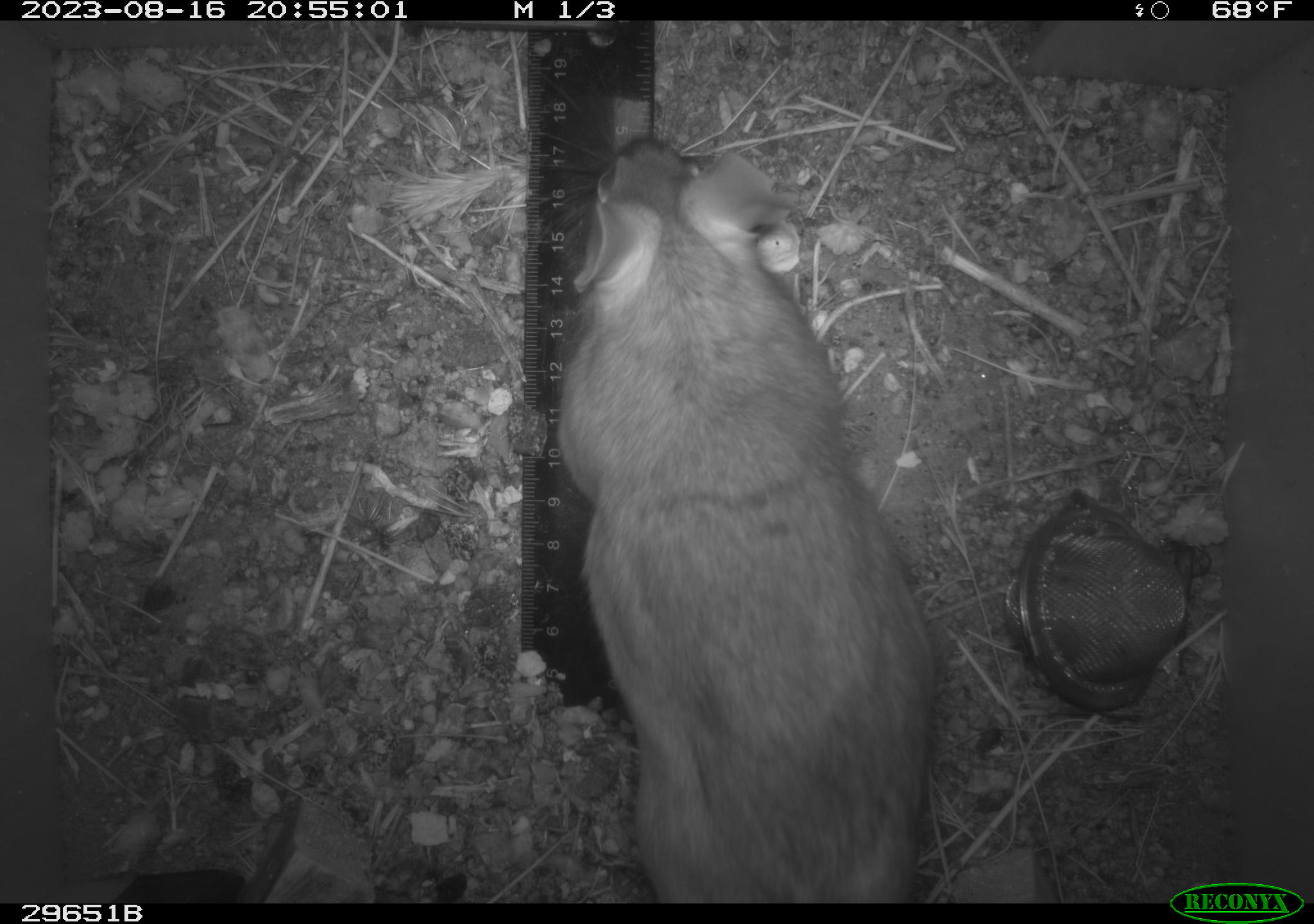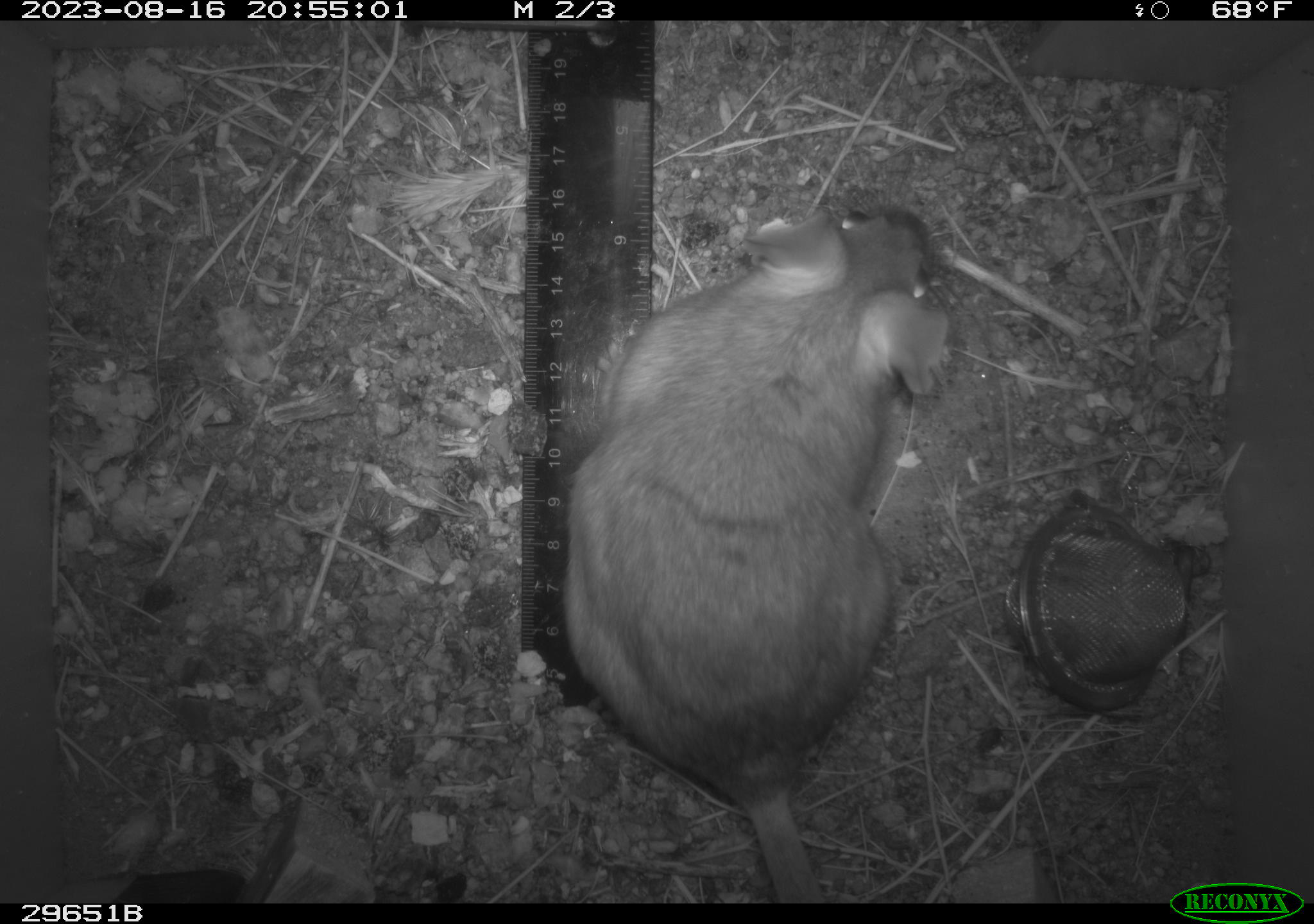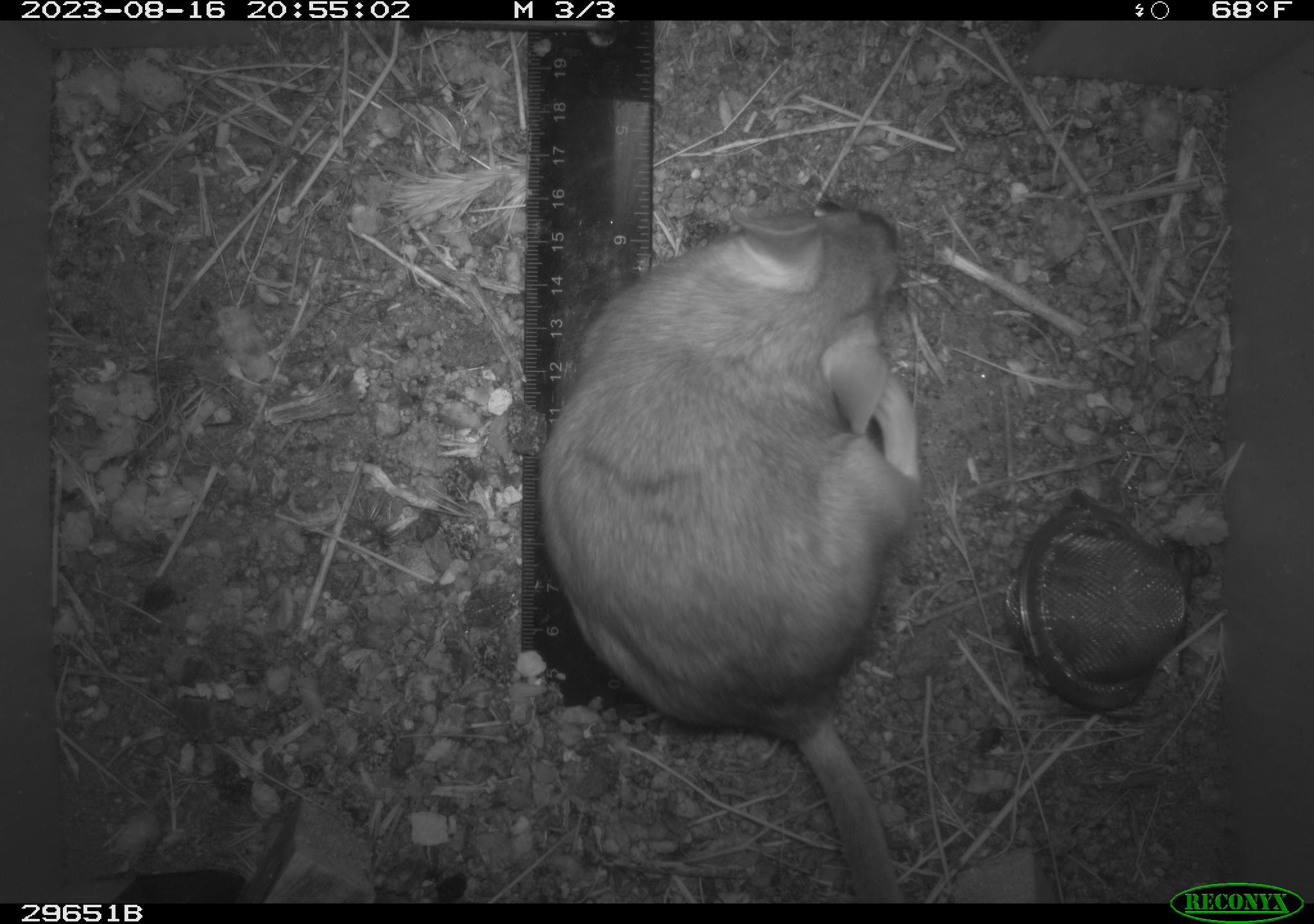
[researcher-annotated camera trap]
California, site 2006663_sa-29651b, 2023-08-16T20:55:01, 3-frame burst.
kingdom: Animalia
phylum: Chordata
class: Mammalia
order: Rodentia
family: Cricetidae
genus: Neotoma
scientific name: Neotoma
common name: pack rat or woodrat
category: neotoma species